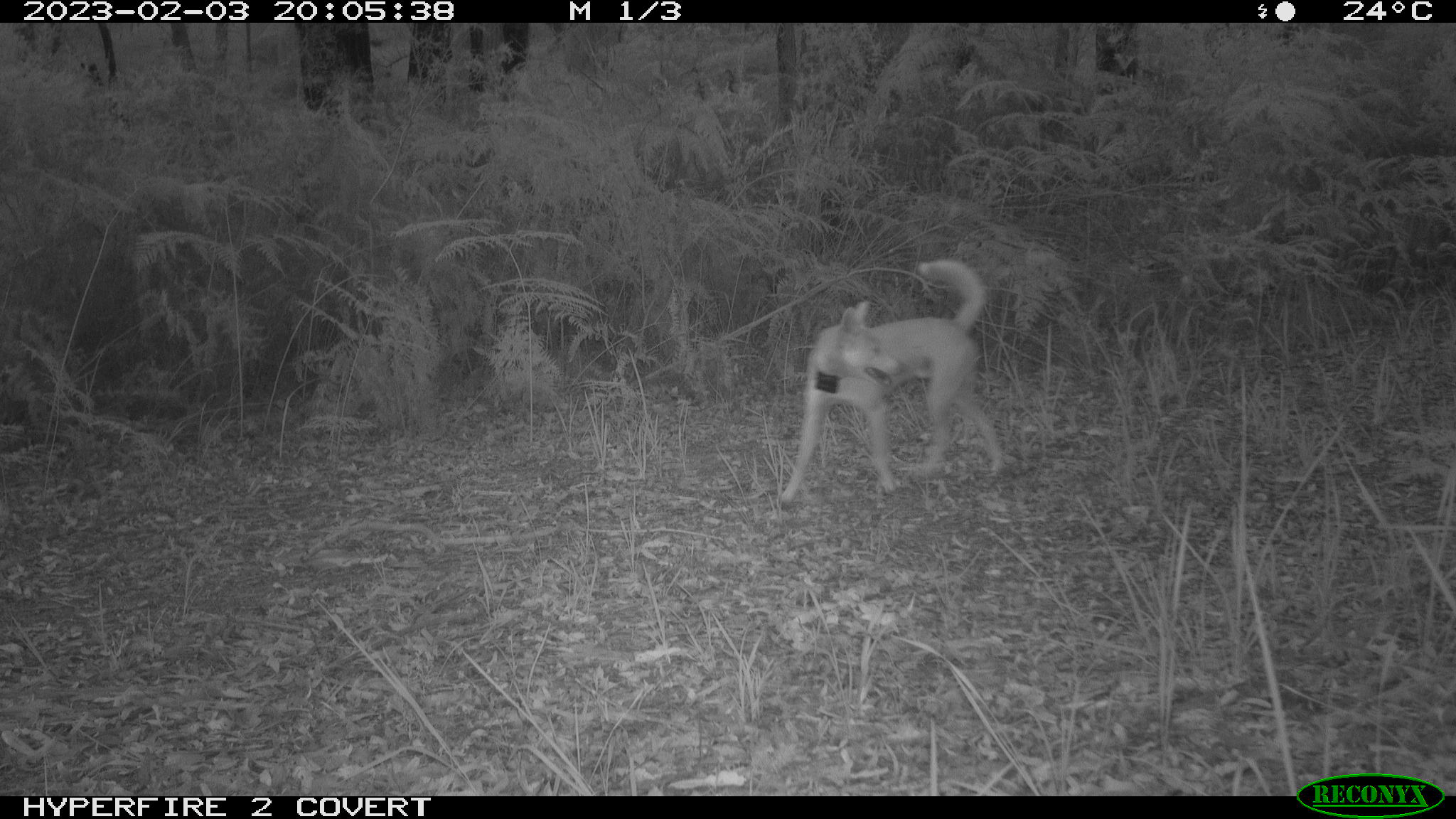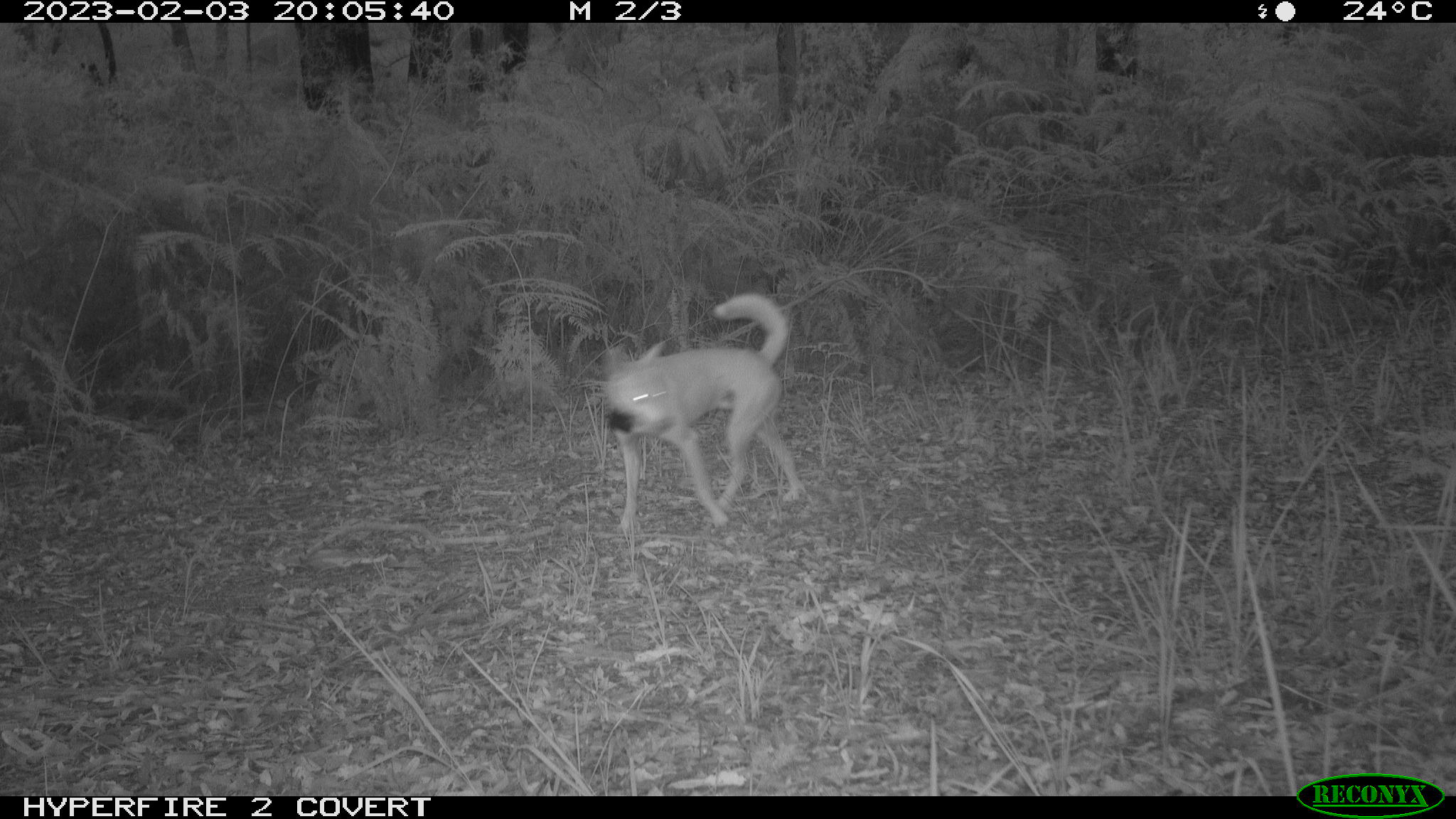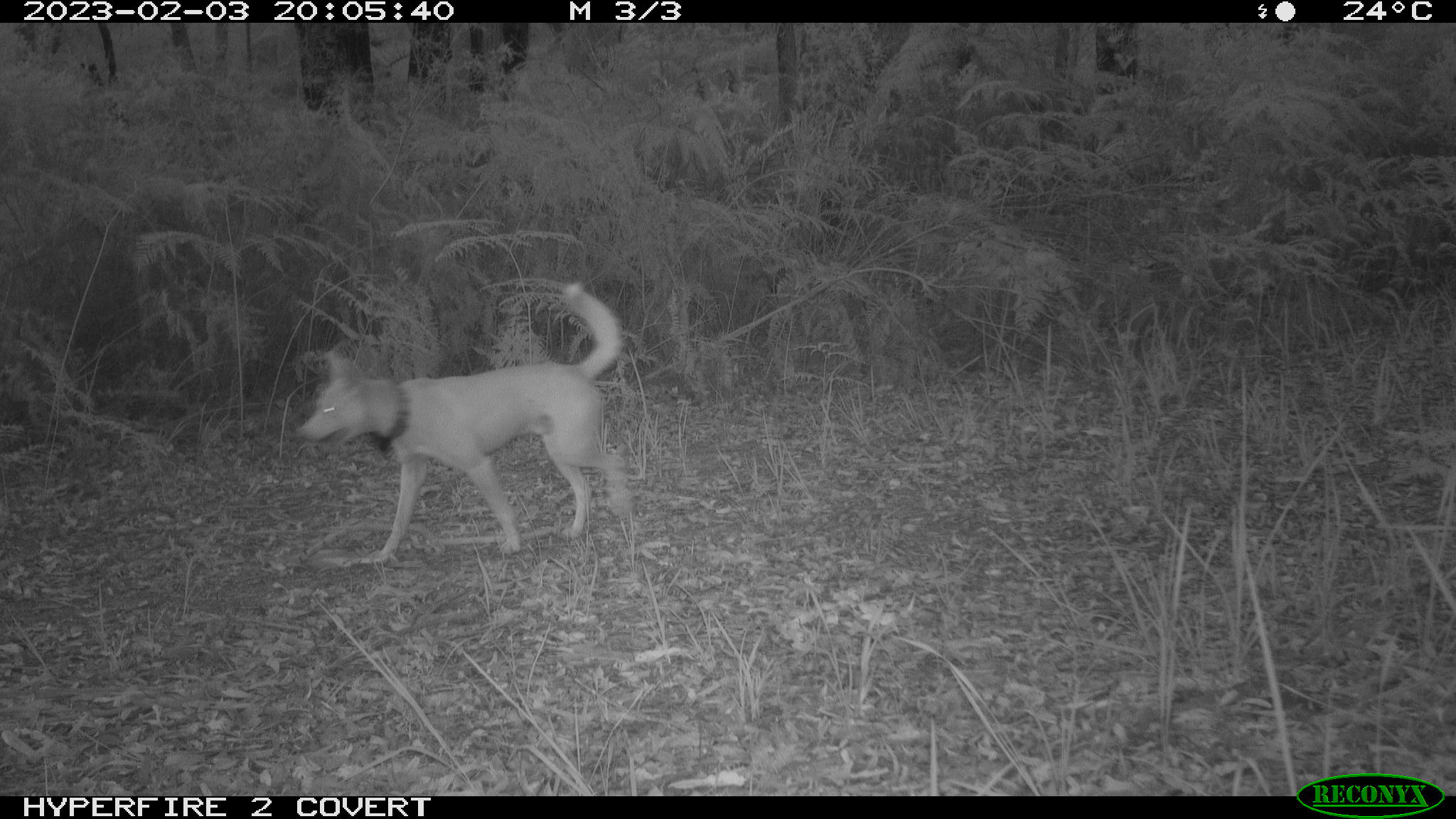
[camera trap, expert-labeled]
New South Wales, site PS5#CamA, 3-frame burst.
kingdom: Animalia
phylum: Chordata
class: Mammalia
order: Carnivora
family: Canidae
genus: Canis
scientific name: Canis familiaris dingo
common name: dingo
Dingo (Canis familiaris dingo).